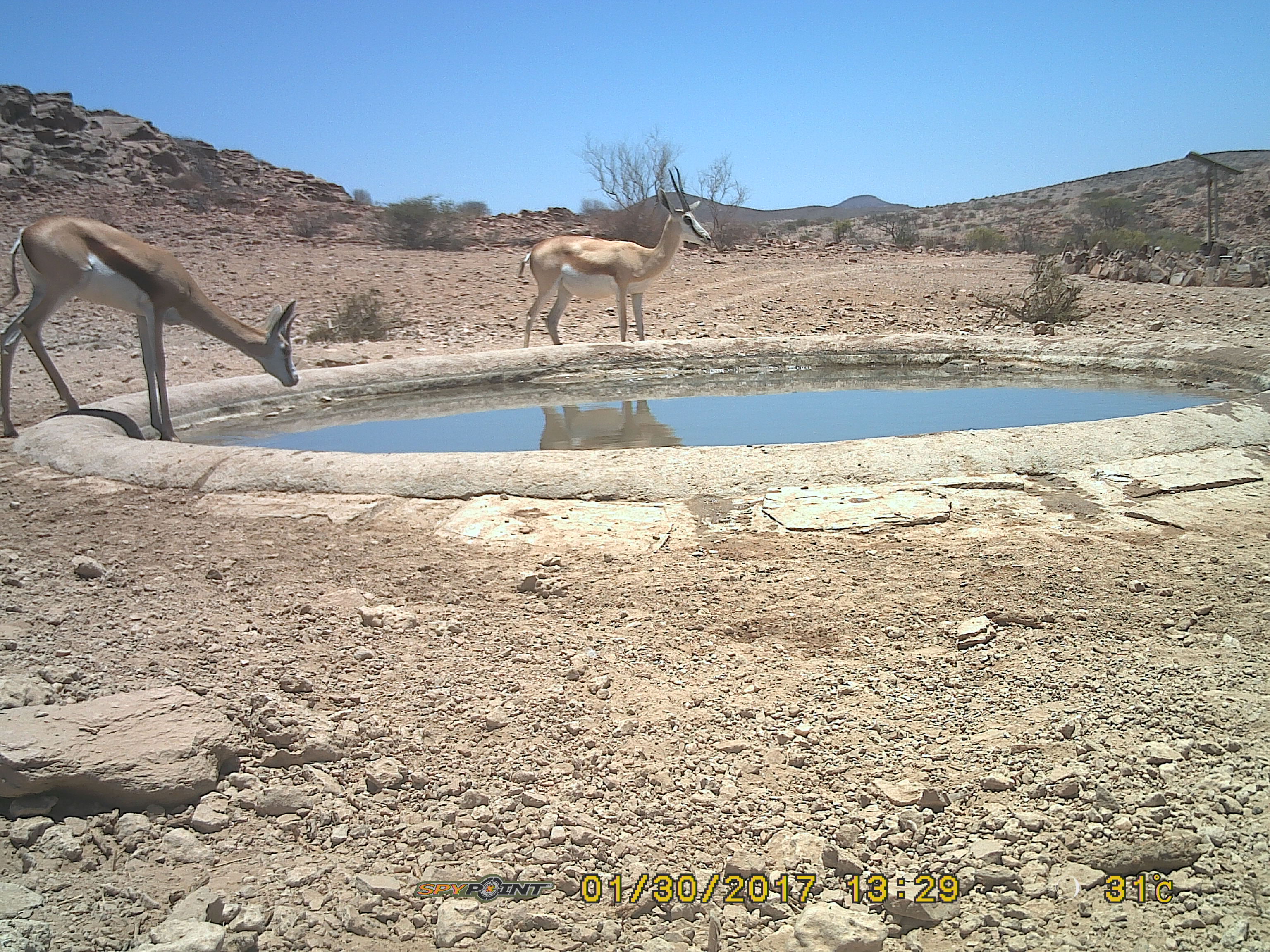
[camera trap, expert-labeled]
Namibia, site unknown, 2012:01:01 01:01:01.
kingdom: Animalia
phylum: Chordata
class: Mammalia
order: Artiodactyla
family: Bovidae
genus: Antidorcas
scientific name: Antidorcas marsupialis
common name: springbok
Antidorcas marsupialis (springbok).